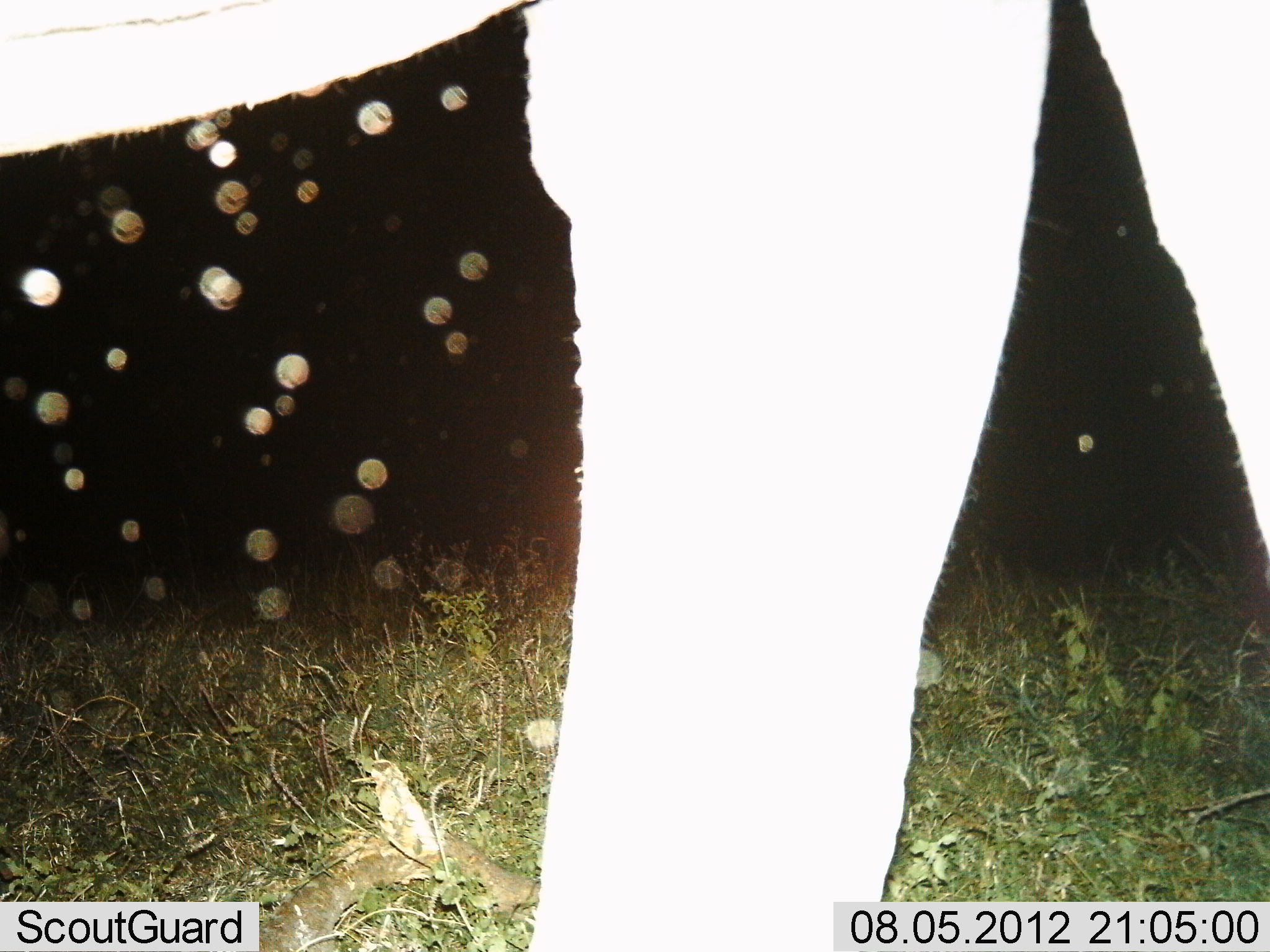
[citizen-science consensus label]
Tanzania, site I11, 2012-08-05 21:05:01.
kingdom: Animalia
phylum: Chordata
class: Mammalia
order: Proboscidea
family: Elephantidae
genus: Loxodonta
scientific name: Loxodonta africana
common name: african bush elephant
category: elephant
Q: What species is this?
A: Elephant (african bush elephant) (Loxodonta africana).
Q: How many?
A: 1.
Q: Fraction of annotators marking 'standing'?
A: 50%.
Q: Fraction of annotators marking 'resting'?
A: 0%.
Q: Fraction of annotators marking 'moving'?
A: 50%.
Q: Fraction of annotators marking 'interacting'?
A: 0%.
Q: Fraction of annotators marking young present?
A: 0%.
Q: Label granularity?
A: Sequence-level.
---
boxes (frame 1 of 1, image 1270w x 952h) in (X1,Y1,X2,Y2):
animal: (0,1,1269,950)